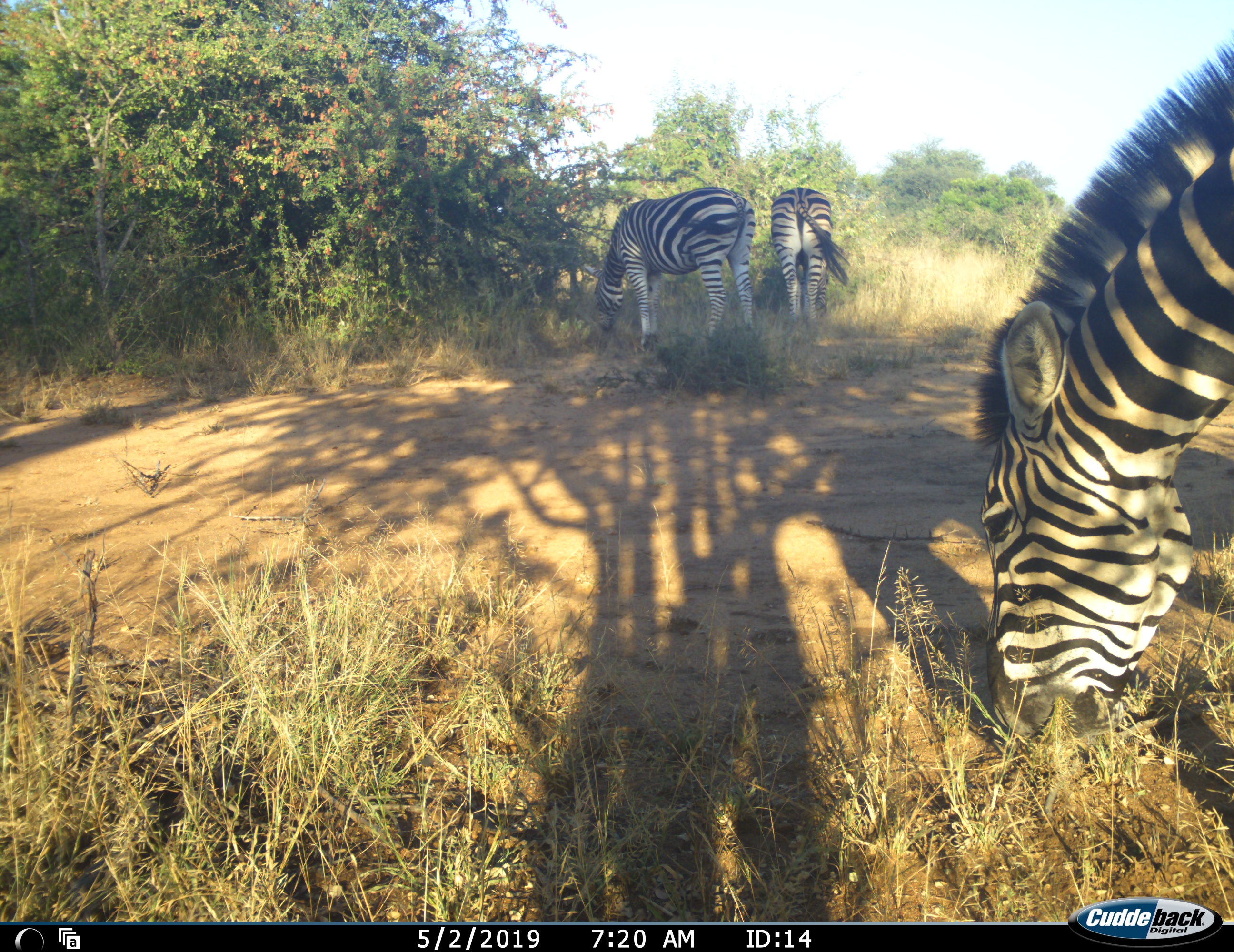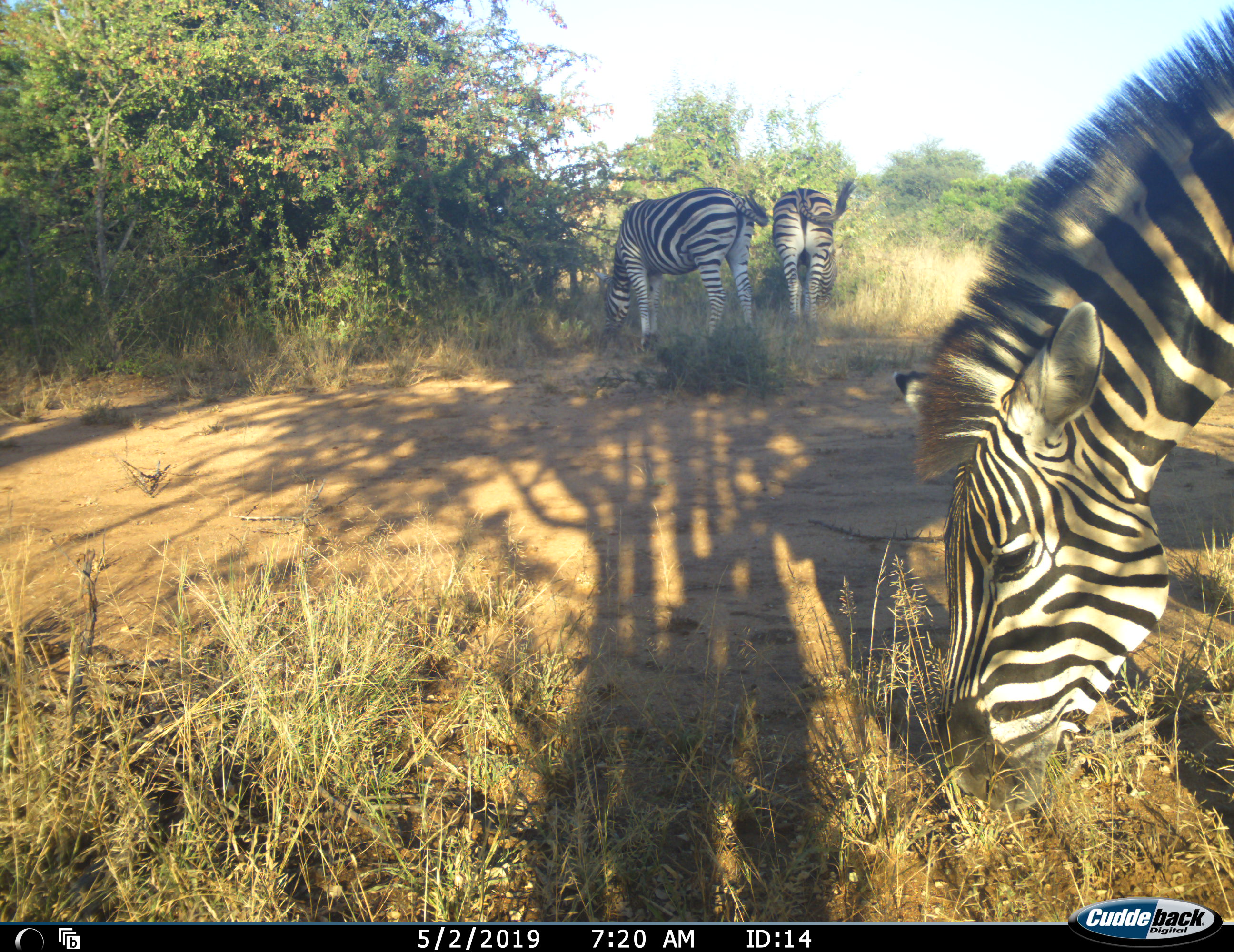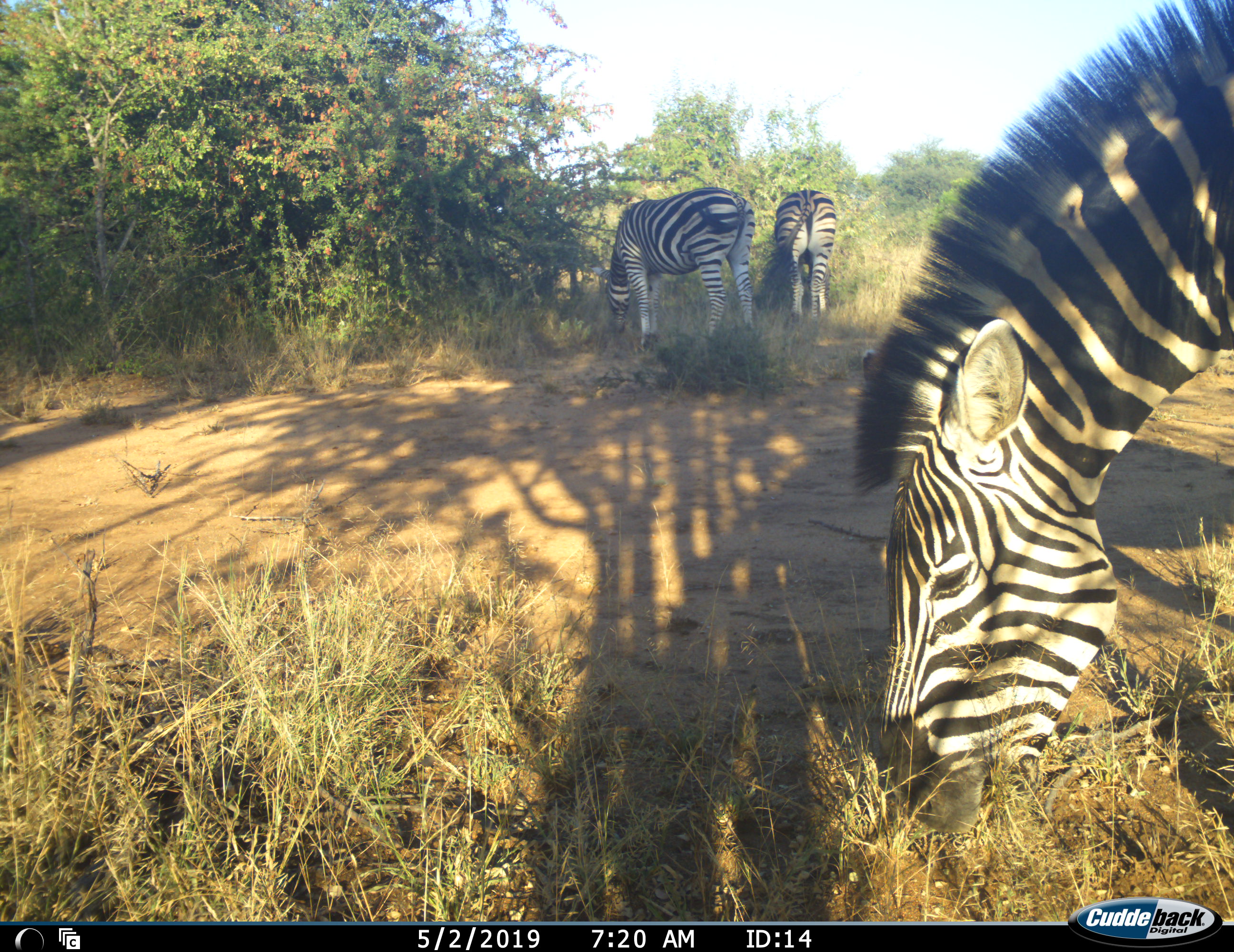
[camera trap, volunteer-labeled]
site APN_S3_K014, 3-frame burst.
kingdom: Animalia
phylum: Chordata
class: Mammalia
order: Perissodactyla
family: Equidae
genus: Equus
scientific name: Equus quagga burchellii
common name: burchell's zebra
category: zebraburchells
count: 3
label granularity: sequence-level